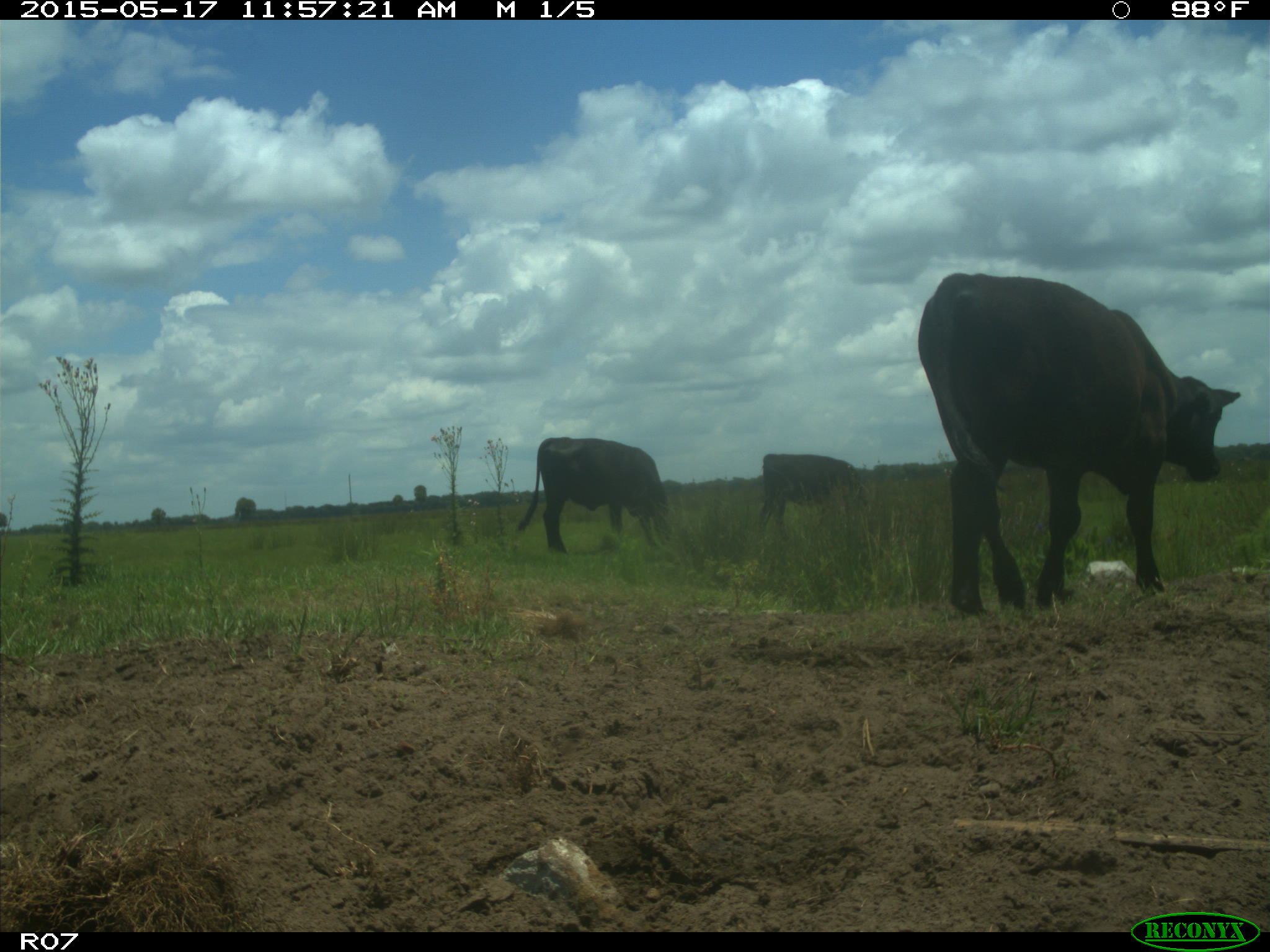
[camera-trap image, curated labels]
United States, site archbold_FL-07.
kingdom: Animalia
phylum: Chordata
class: Mammalia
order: Artiodactyla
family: Bovidae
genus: Bos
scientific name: Bos taurus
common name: domestic cow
Bos taurus (domestic cow).